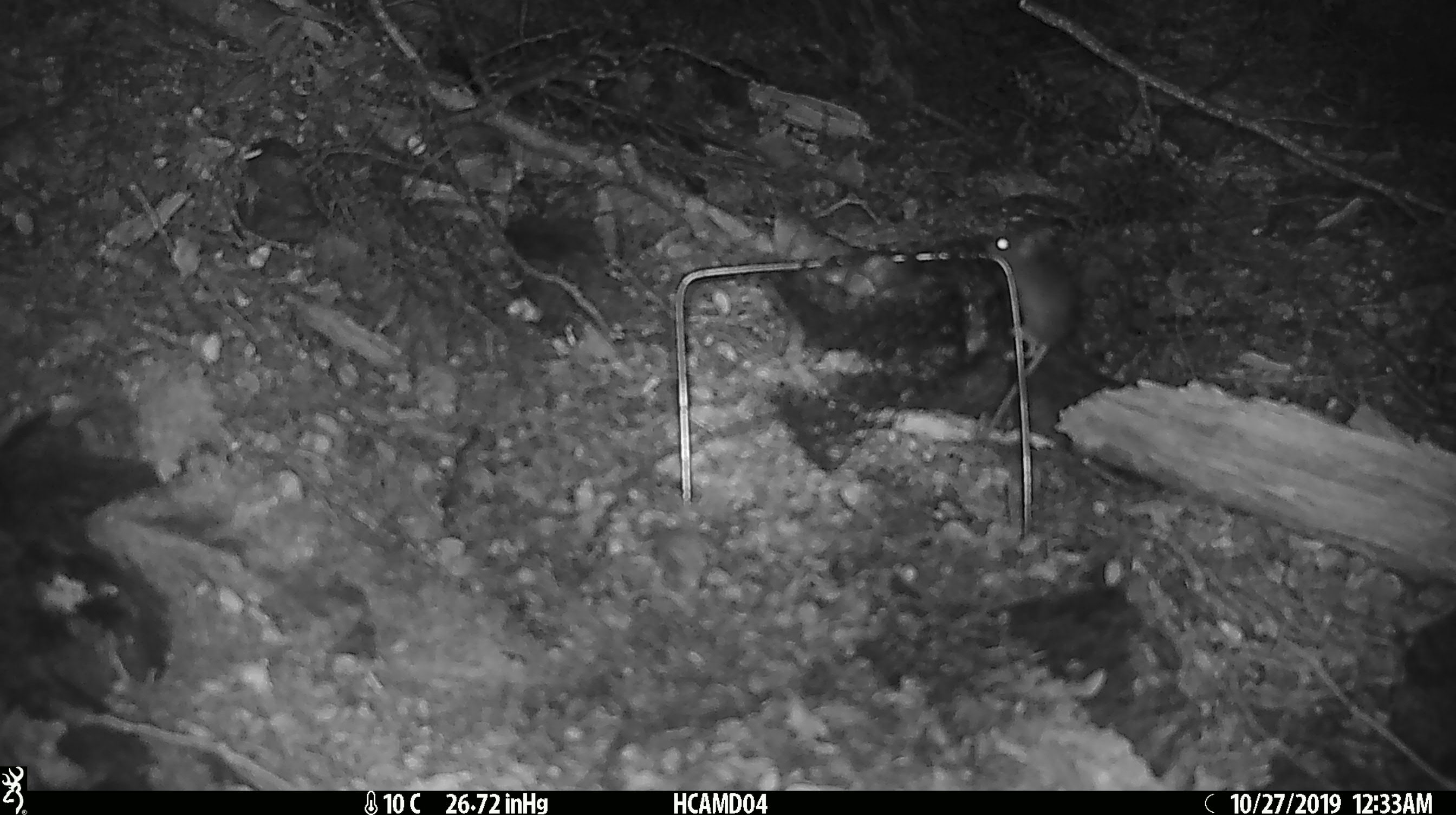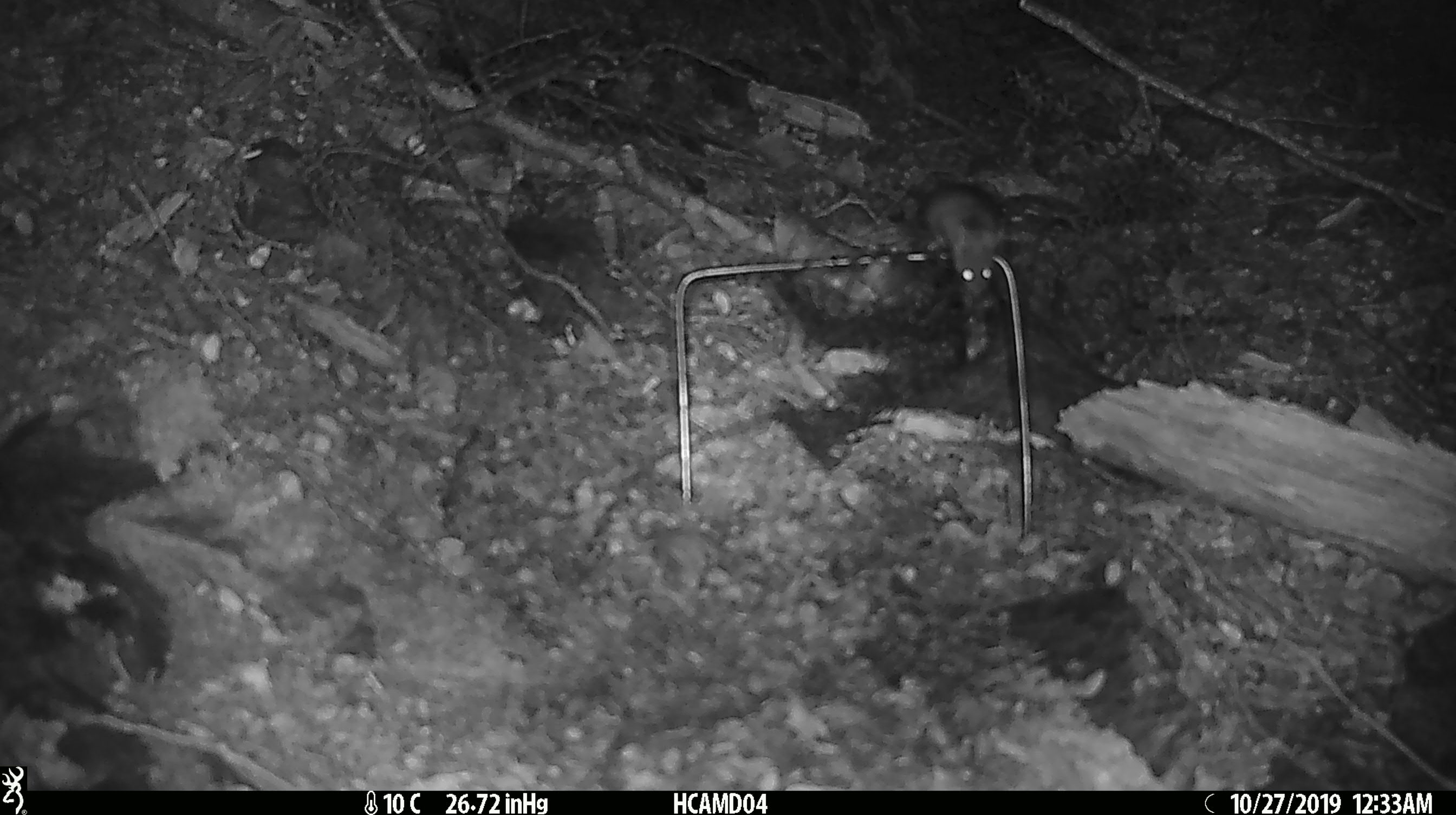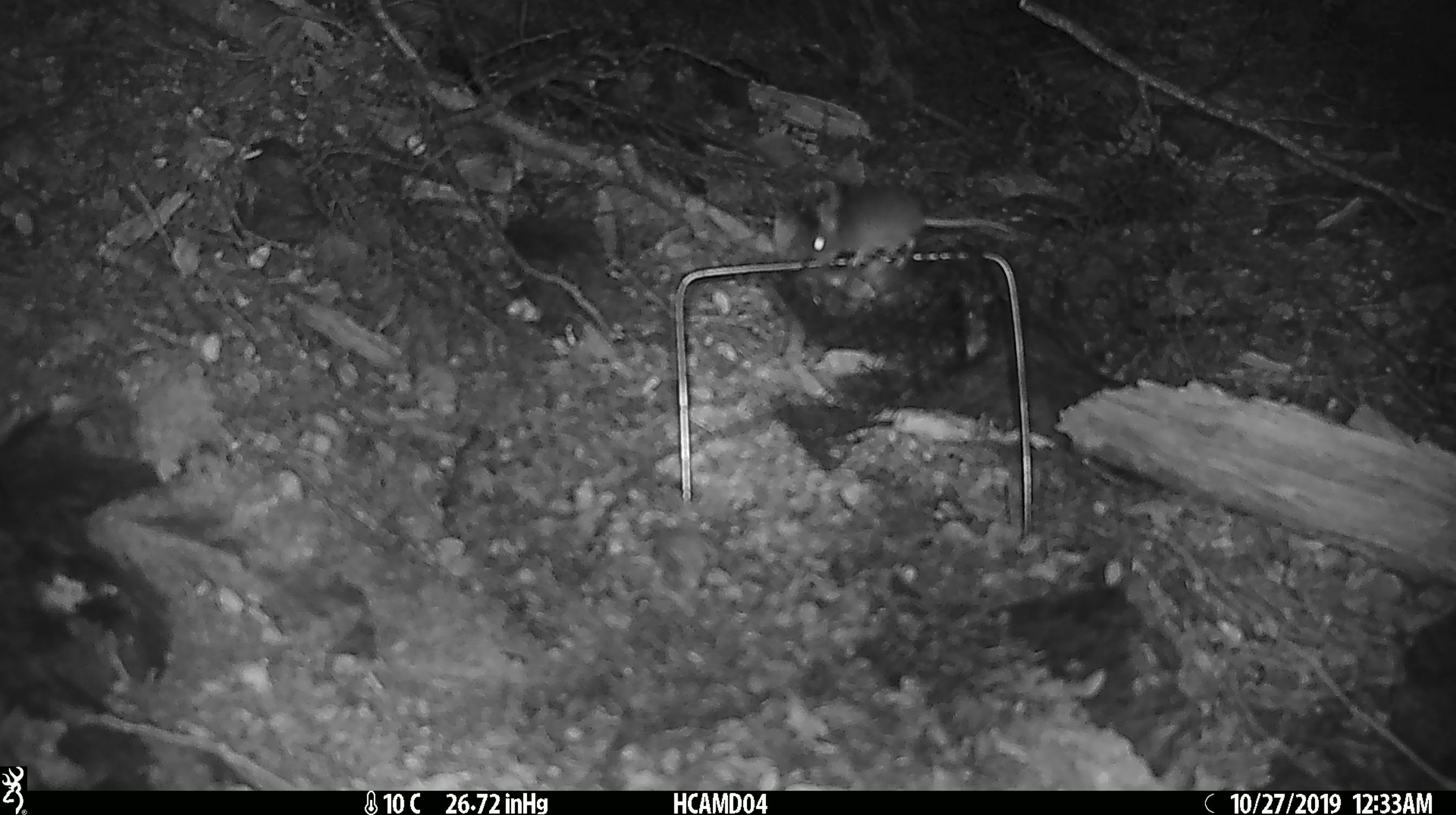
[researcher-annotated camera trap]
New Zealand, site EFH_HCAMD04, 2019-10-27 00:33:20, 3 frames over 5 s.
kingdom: Animalia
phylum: Chordata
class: Mammalia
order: Rodentia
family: Muridae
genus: Mus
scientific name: Mus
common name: mouse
Mouse (Mus).